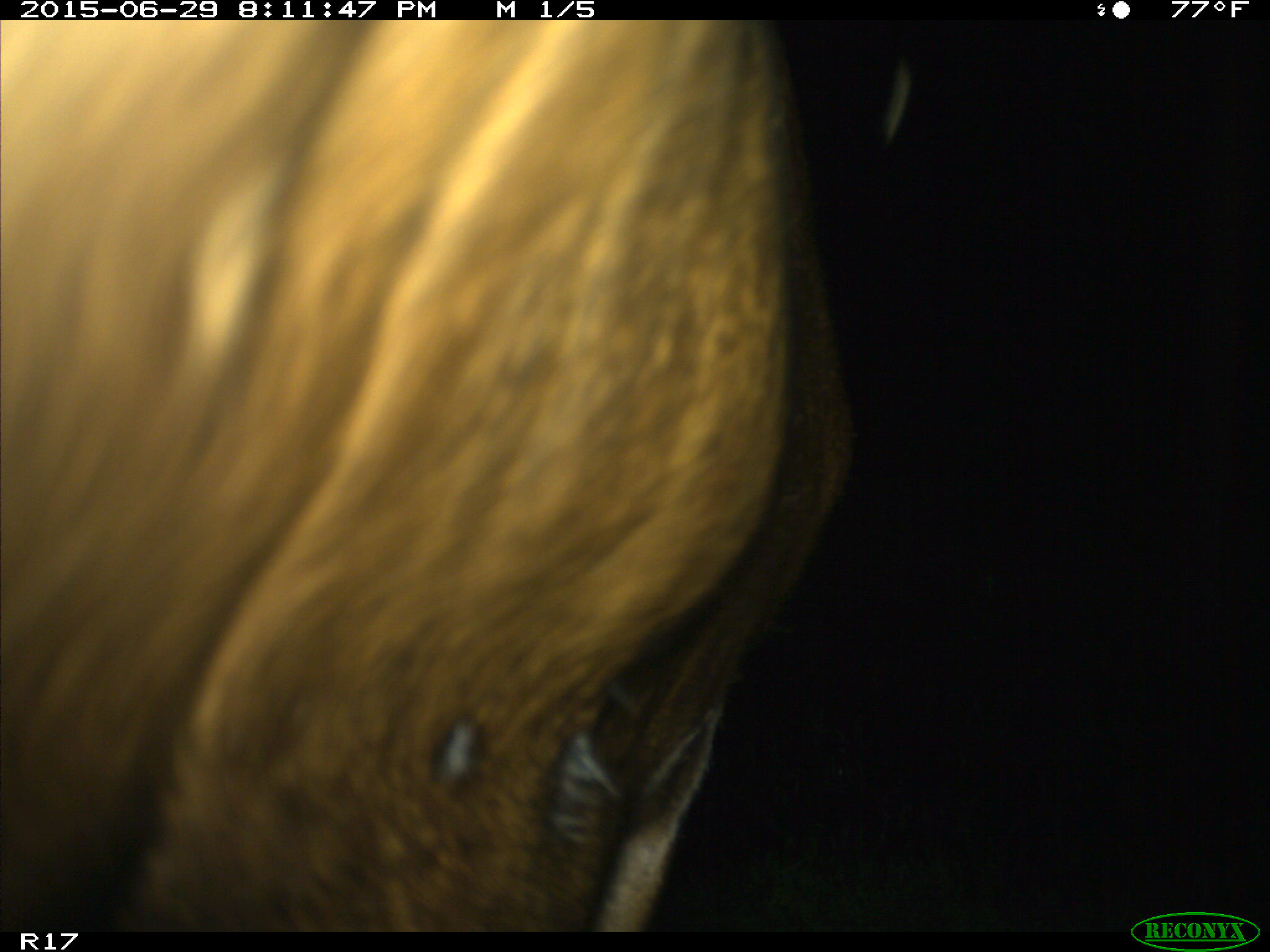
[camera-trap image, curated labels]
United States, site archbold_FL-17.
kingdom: Animalia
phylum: Chordata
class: Mammalia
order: Artiodactyla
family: Bovidae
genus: Bos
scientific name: Bos taurus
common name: domestic cow